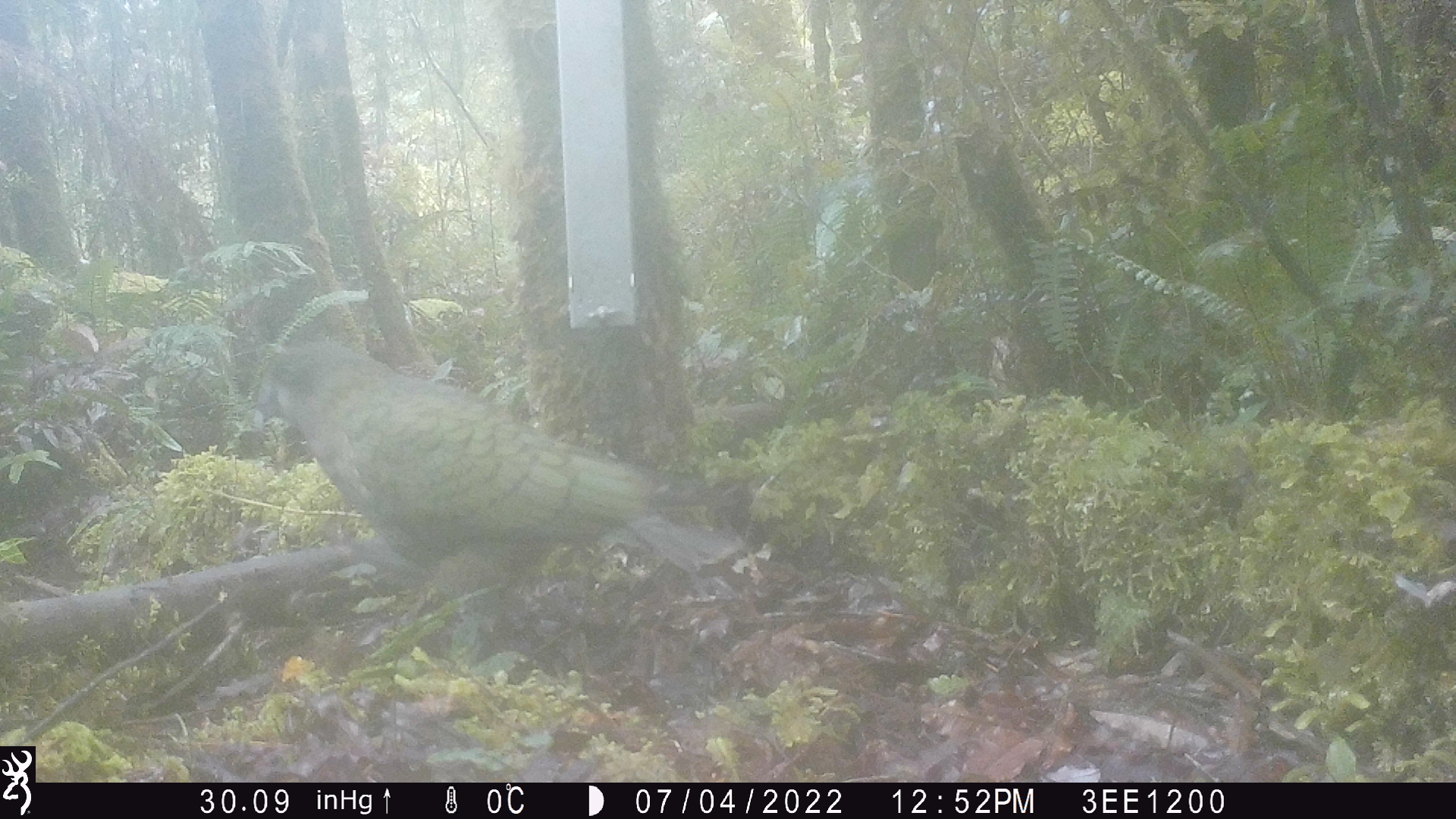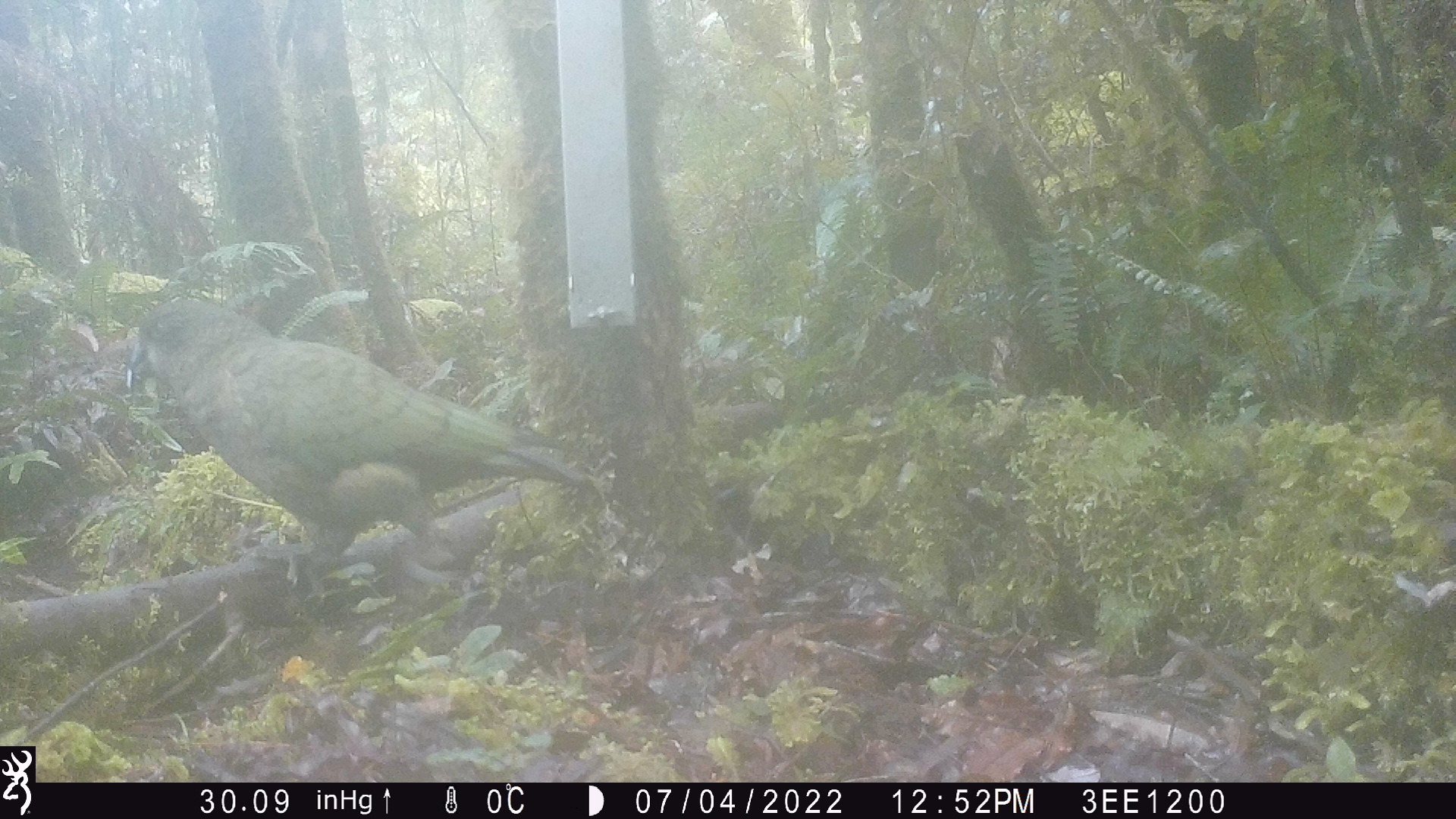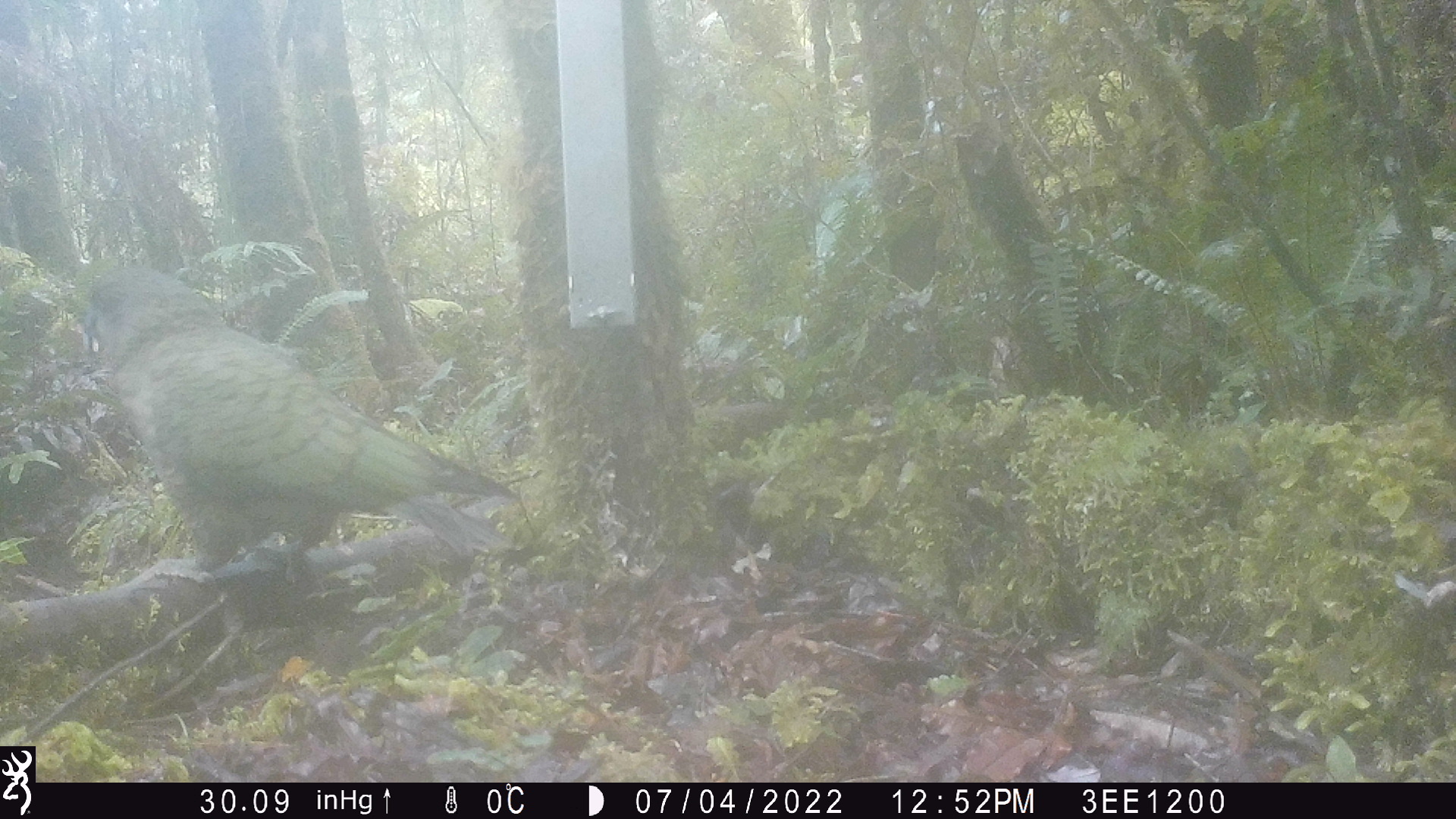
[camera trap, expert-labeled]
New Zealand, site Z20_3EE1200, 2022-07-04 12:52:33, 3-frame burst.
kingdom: Animalia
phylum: Chordata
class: Aves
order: Psittaciformes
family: Strigopidae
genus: Nestor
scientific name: Nestor notabilis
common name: kea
Kea (Nestor notabilis).